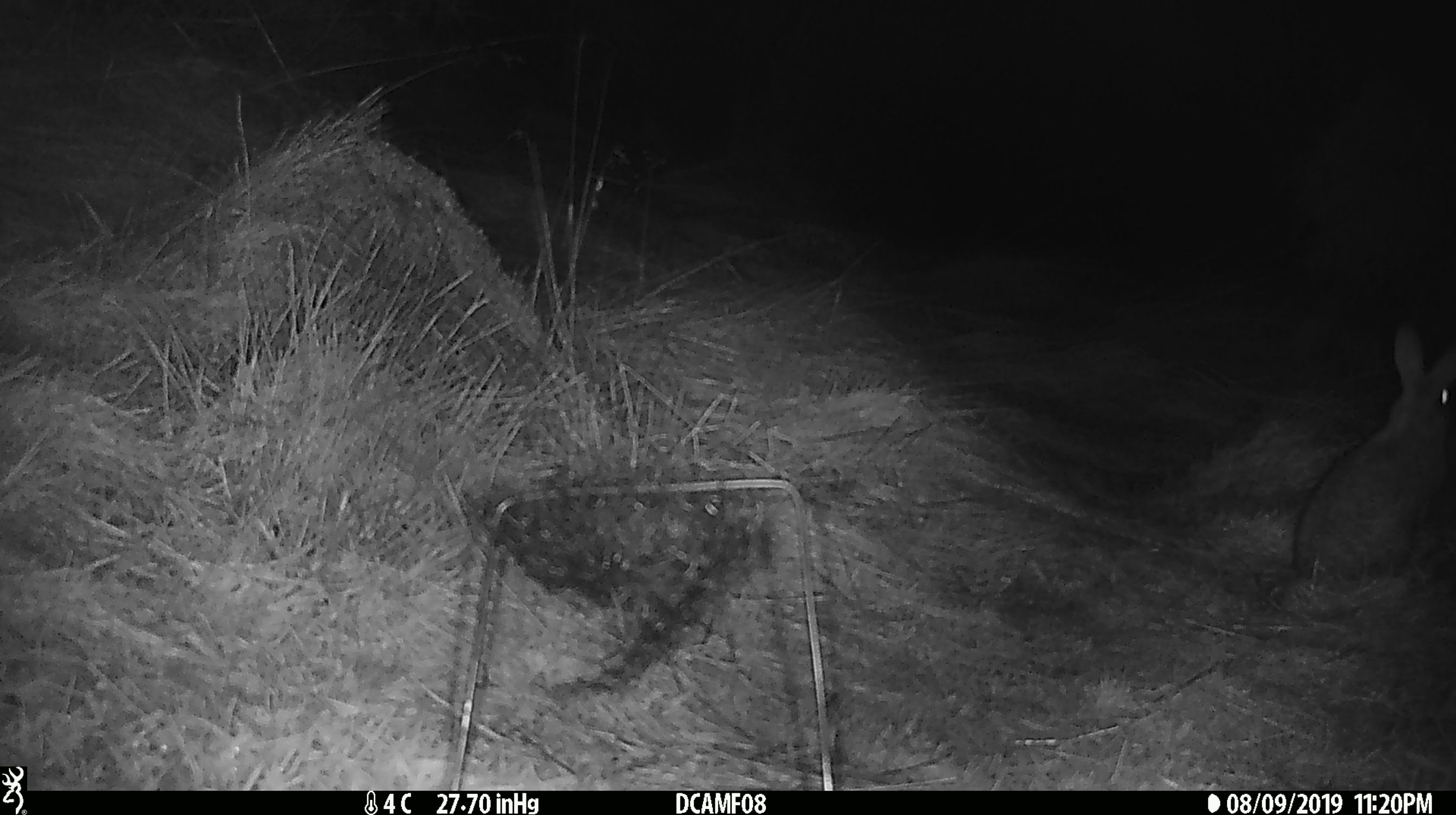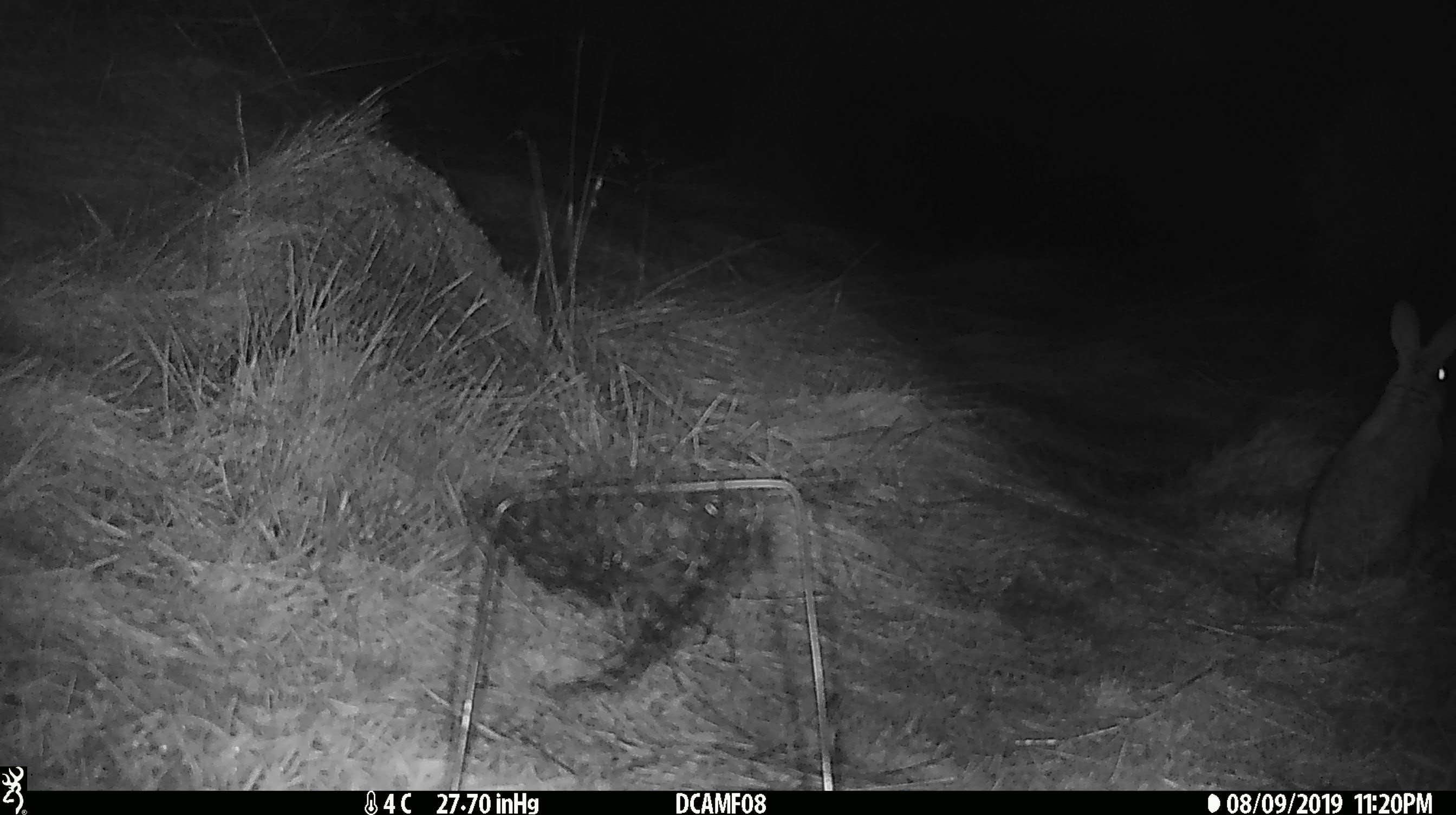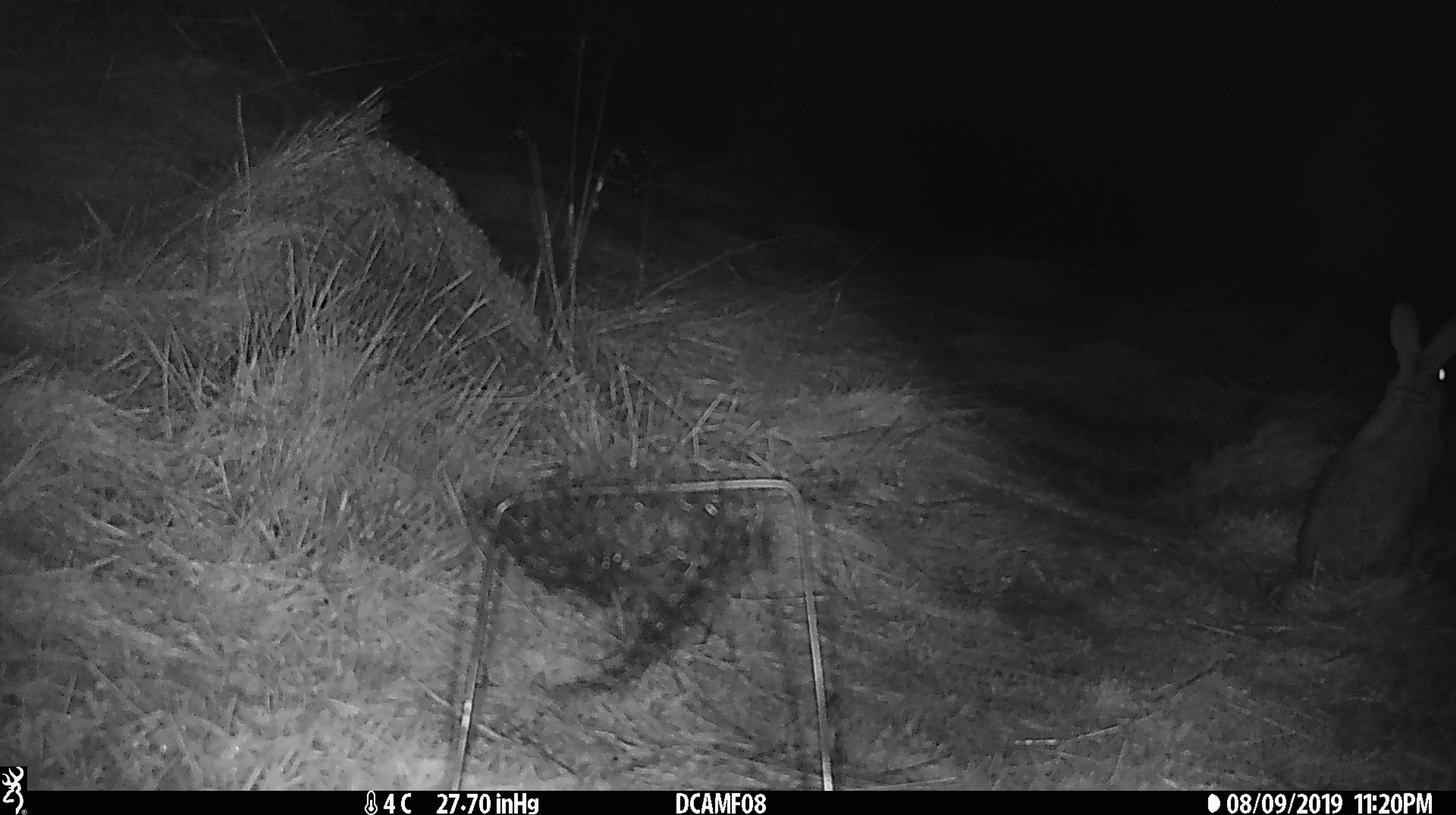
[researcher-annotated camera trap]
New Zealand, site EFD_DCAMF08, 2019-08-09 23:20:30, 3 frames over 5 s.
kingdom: Animalia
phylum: Chordata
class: Mammalia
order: Lagomorpha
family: Leporidae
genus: Oryctolagus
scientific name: Oryctolagus cuniculus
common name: european rabbit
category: rabbit